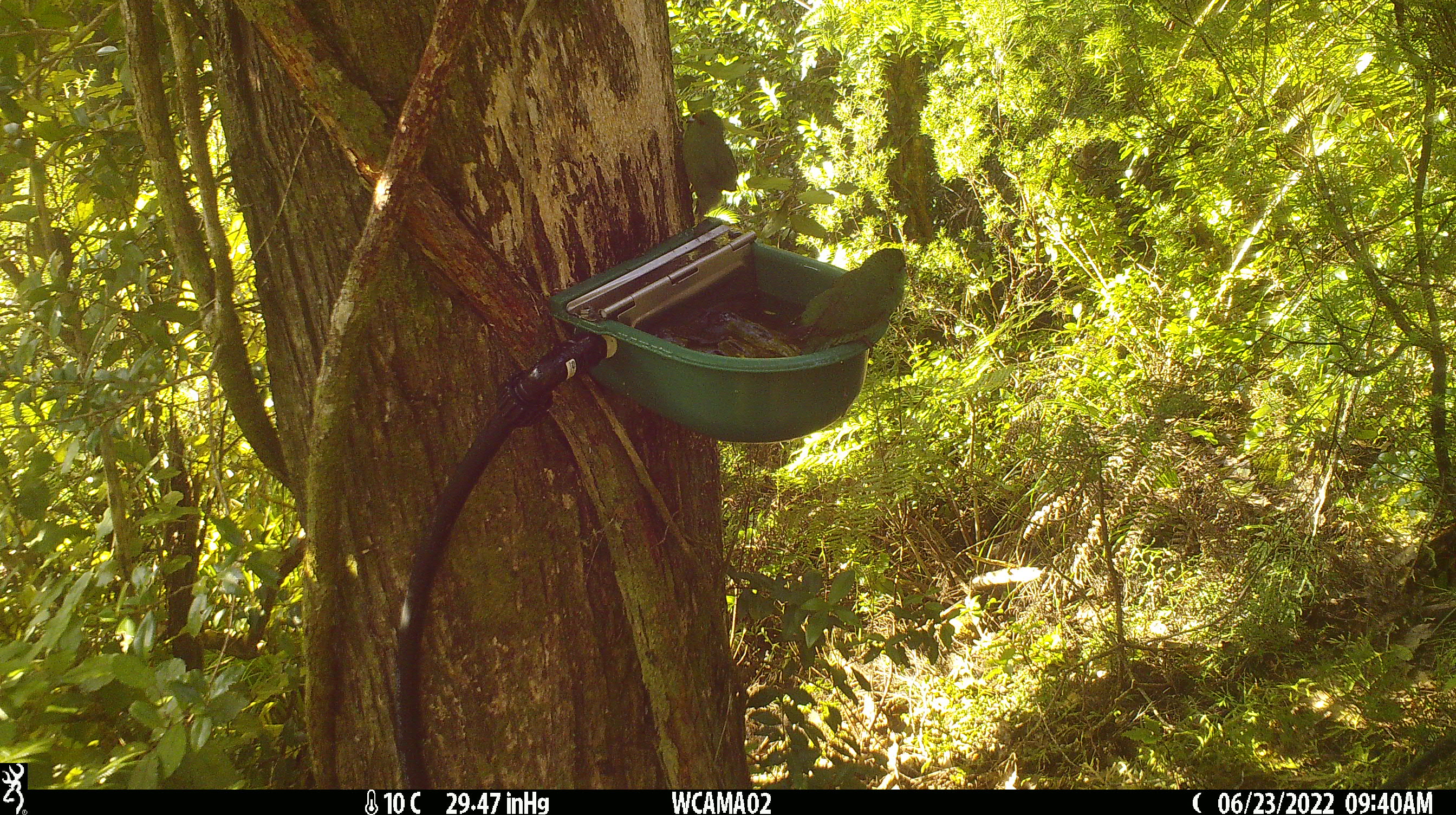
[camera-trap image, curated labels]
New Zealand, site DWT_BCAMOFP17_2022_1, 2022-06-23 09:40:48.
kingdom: Animalia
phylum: Chordata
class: Aves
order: Psittaciformes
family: Psittaculidae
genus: Cyanoramphus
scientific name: Cyanoramphus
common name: parakeet